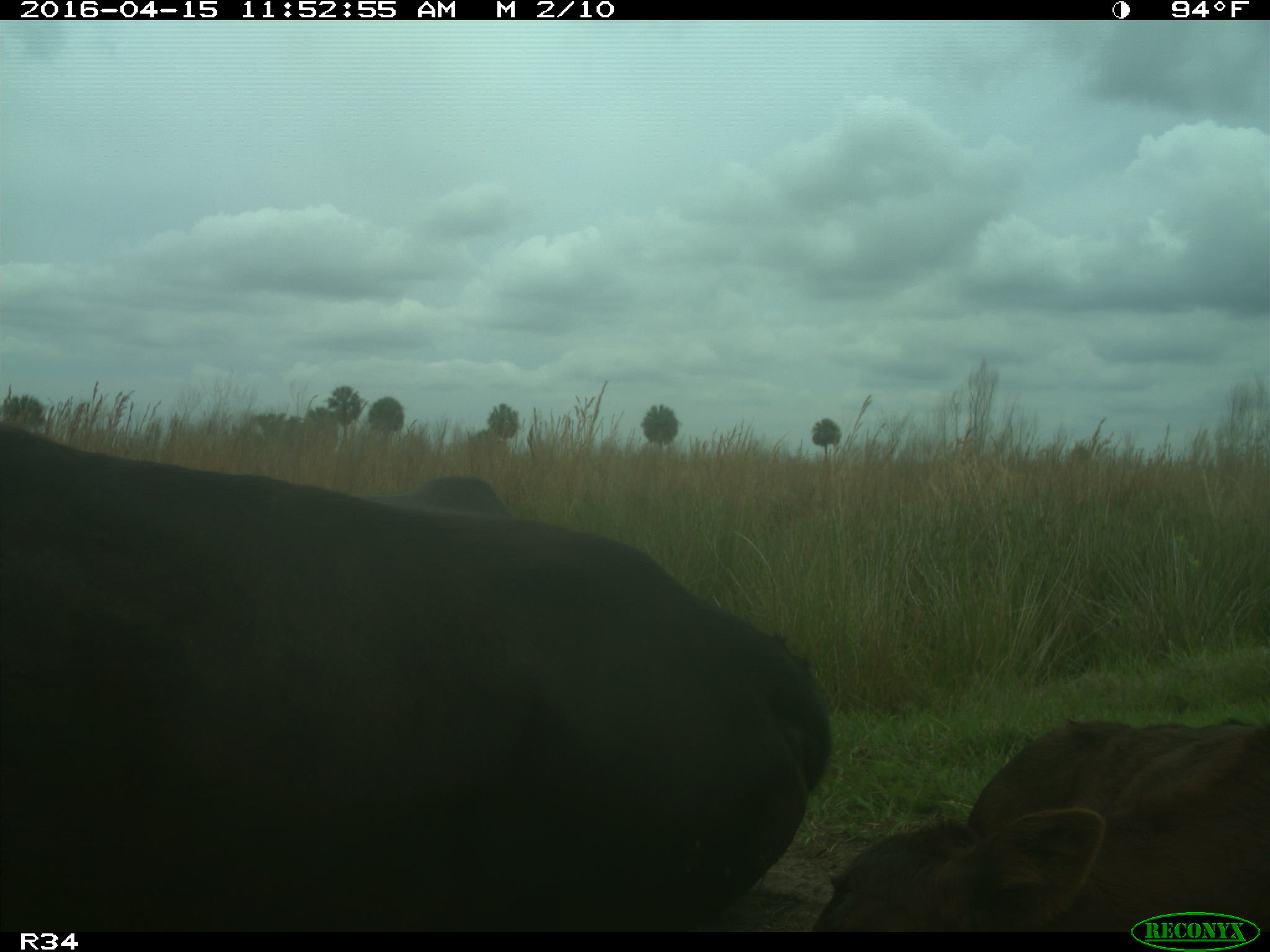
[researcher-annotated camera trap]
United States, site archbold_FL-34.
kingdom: Animalia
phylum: Chordata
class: Mammalia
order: Artiodactyla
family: Bovidae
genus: Bos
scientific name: Bos taurus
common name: domestic cow